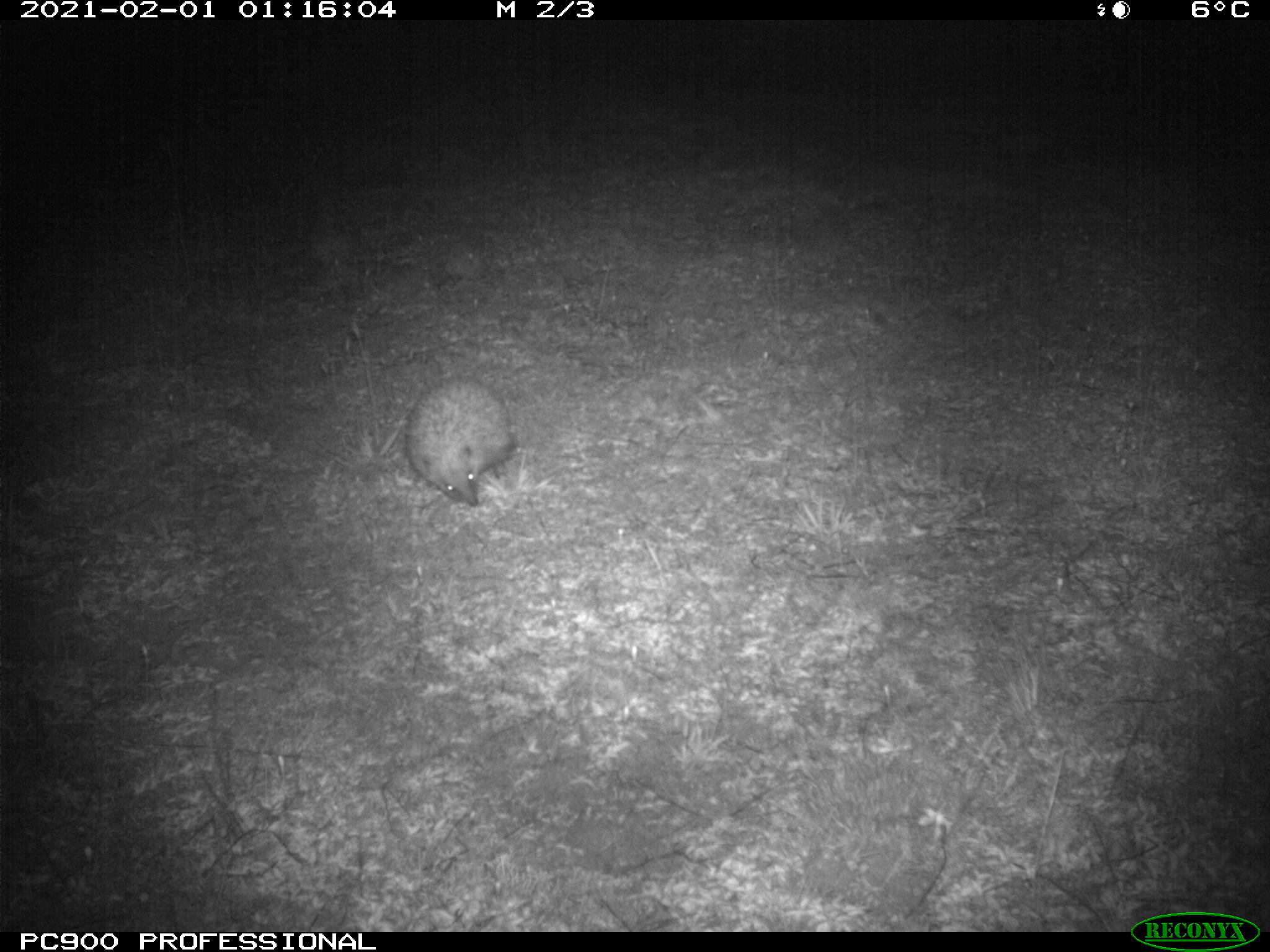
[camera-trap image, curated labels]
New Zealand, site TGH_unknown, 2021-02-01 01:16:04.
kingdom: Animalia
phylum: Chordata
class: Mammalia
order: Eulipotyphla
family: Erinaceidae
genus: Erinaceus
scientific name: Erinaceus europaeus europaeus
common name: european hedgehog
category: hedgehog